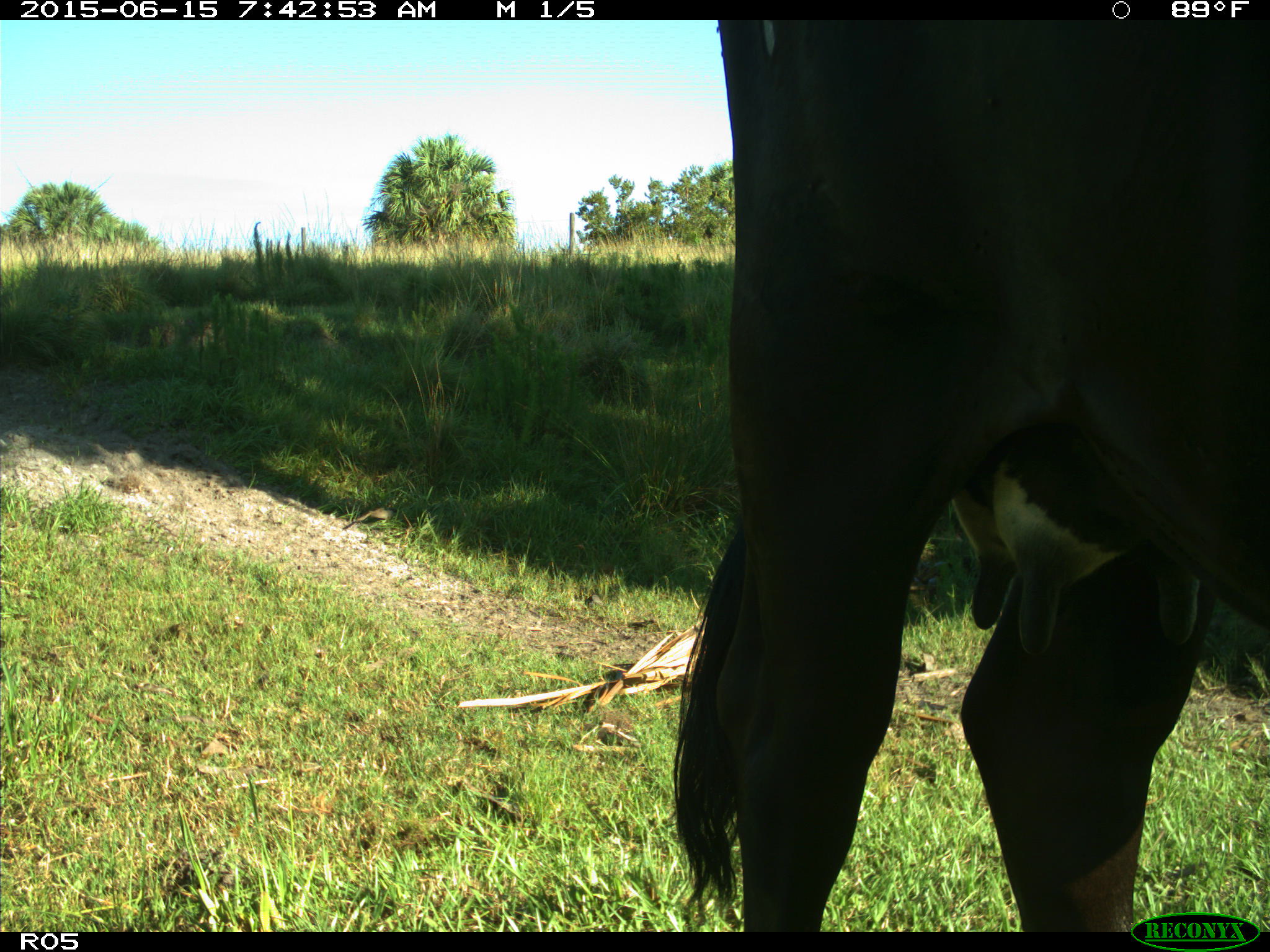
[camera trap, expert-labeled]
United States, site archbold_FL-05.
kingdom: Animalia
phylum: Chordata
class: Mammalia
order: Artiodactyla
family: Bovidae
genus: Bos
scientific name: Bos taurus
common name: domestic cow